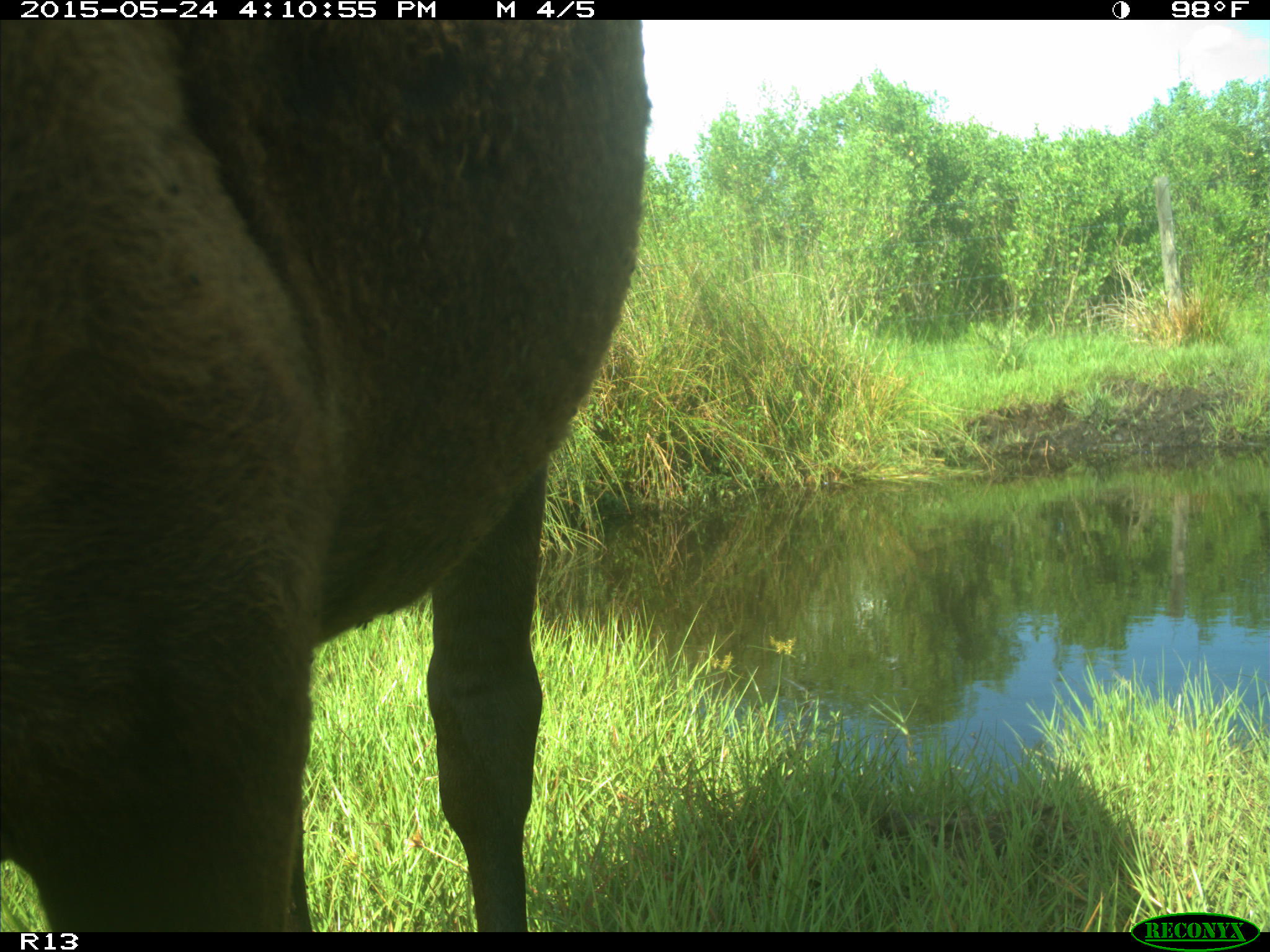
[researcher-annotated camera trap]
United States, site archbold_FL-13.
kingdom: Animalia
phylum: Chordata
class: Mammalia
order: Artiodactyla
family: Bovidae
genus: Bos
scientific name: Bos taurus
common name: domestic cow